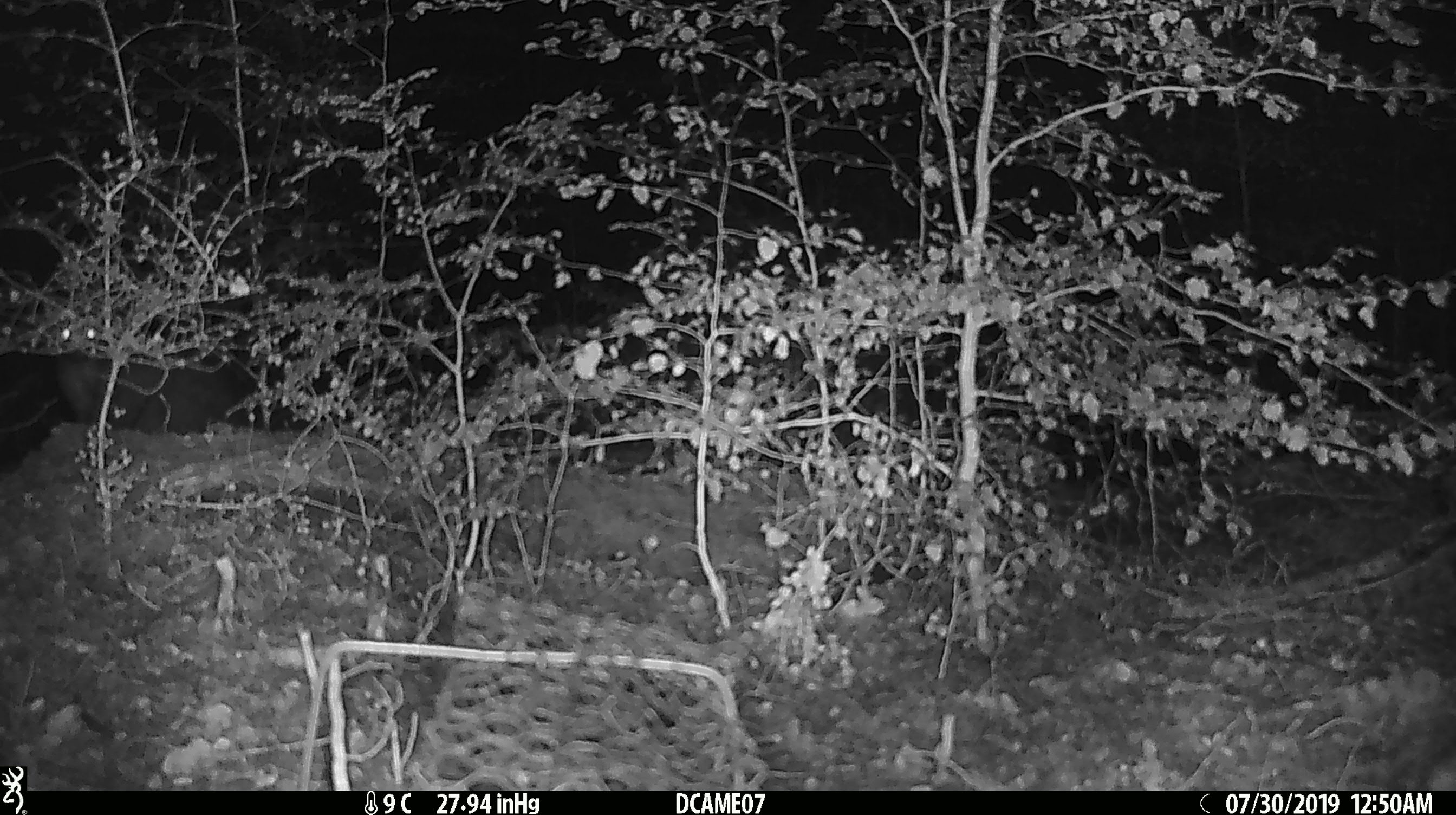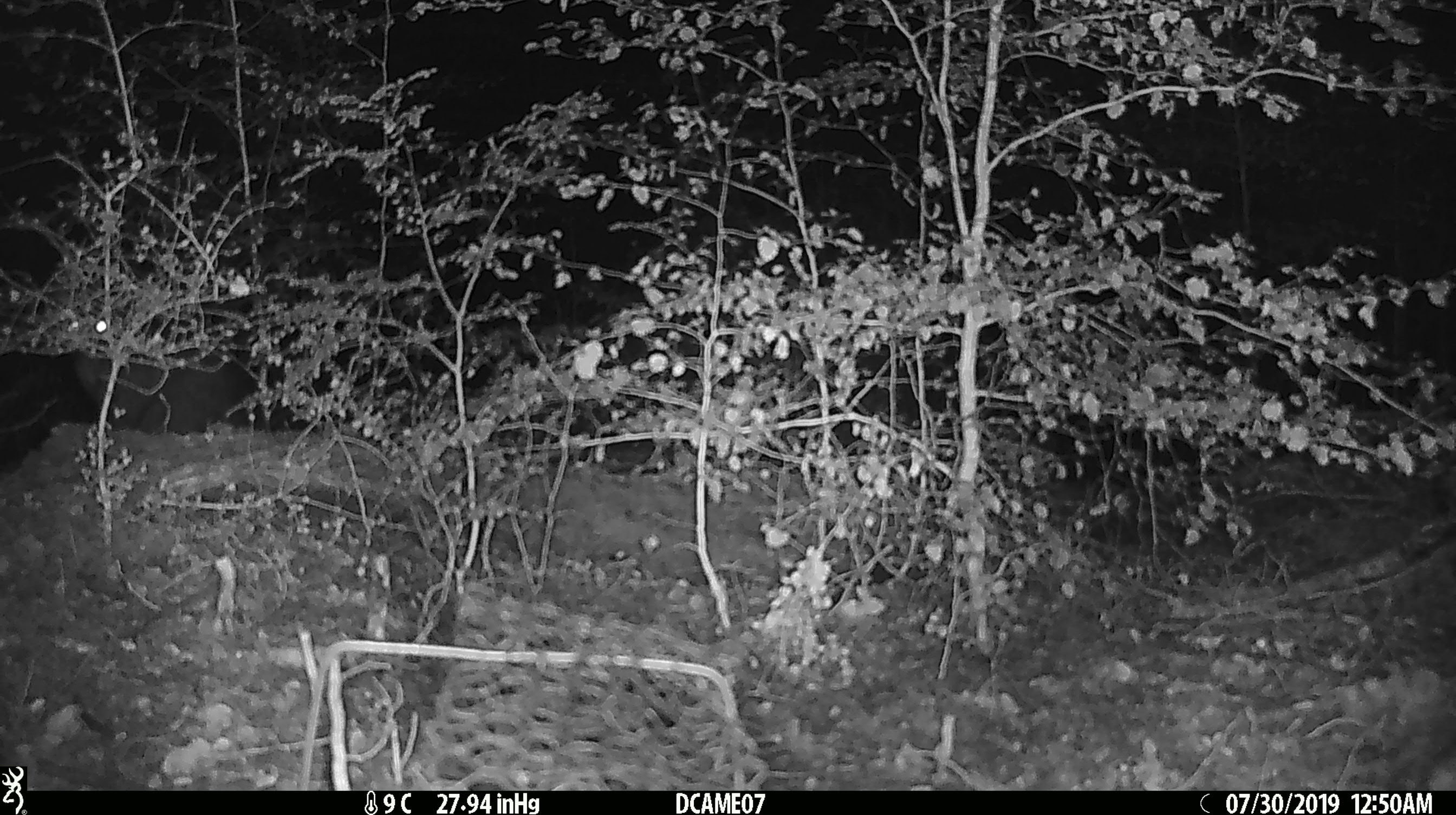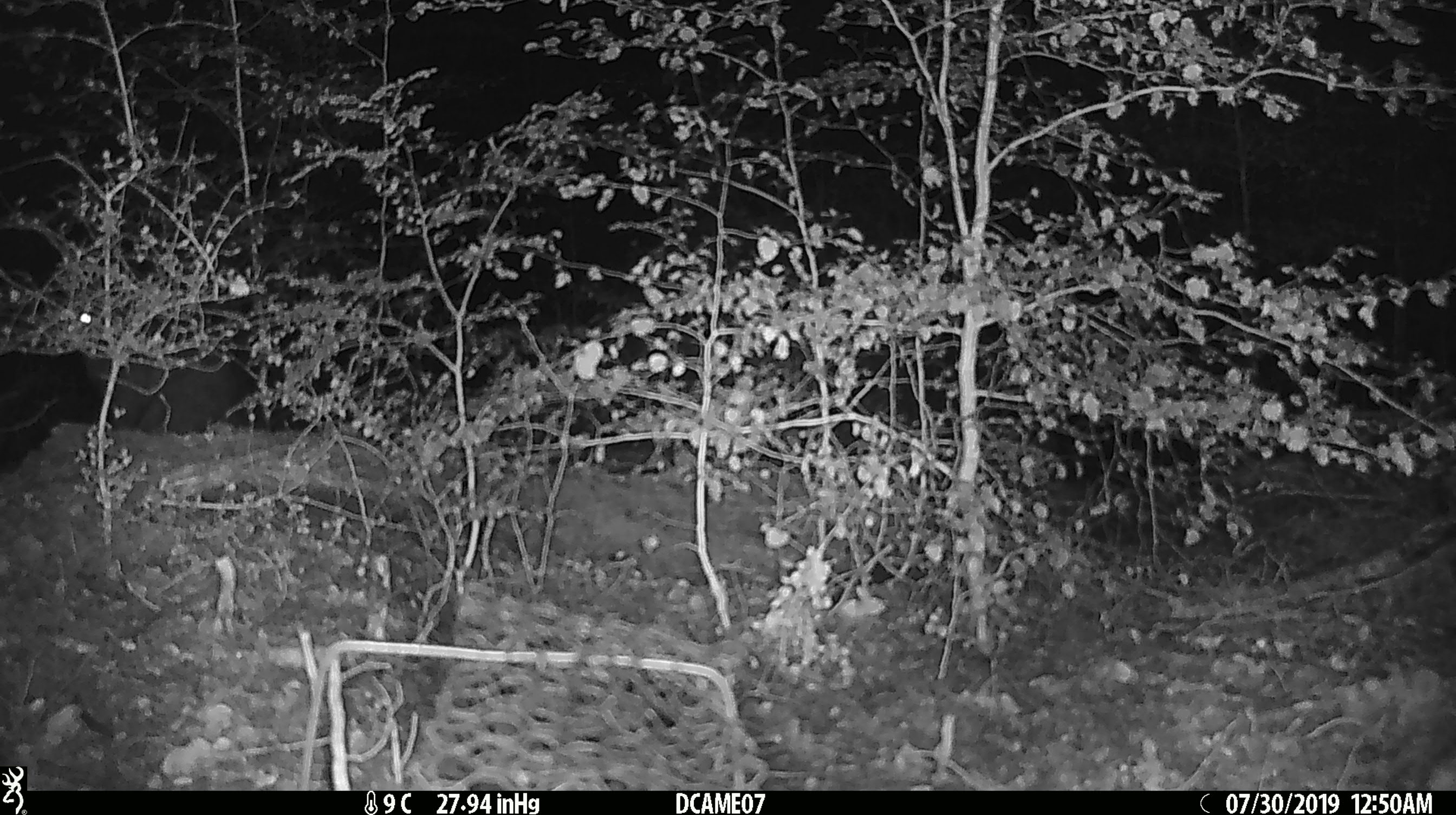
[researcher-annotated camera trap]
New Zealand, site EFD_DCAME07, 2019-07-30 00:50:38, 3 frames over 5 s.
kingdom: Animalia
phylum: Chordata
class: Mammalia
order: Diprotodontia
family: Phalangeridae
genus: Trichosurus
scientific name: Trichosurus vulpecula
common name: common brushtail possum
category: possum